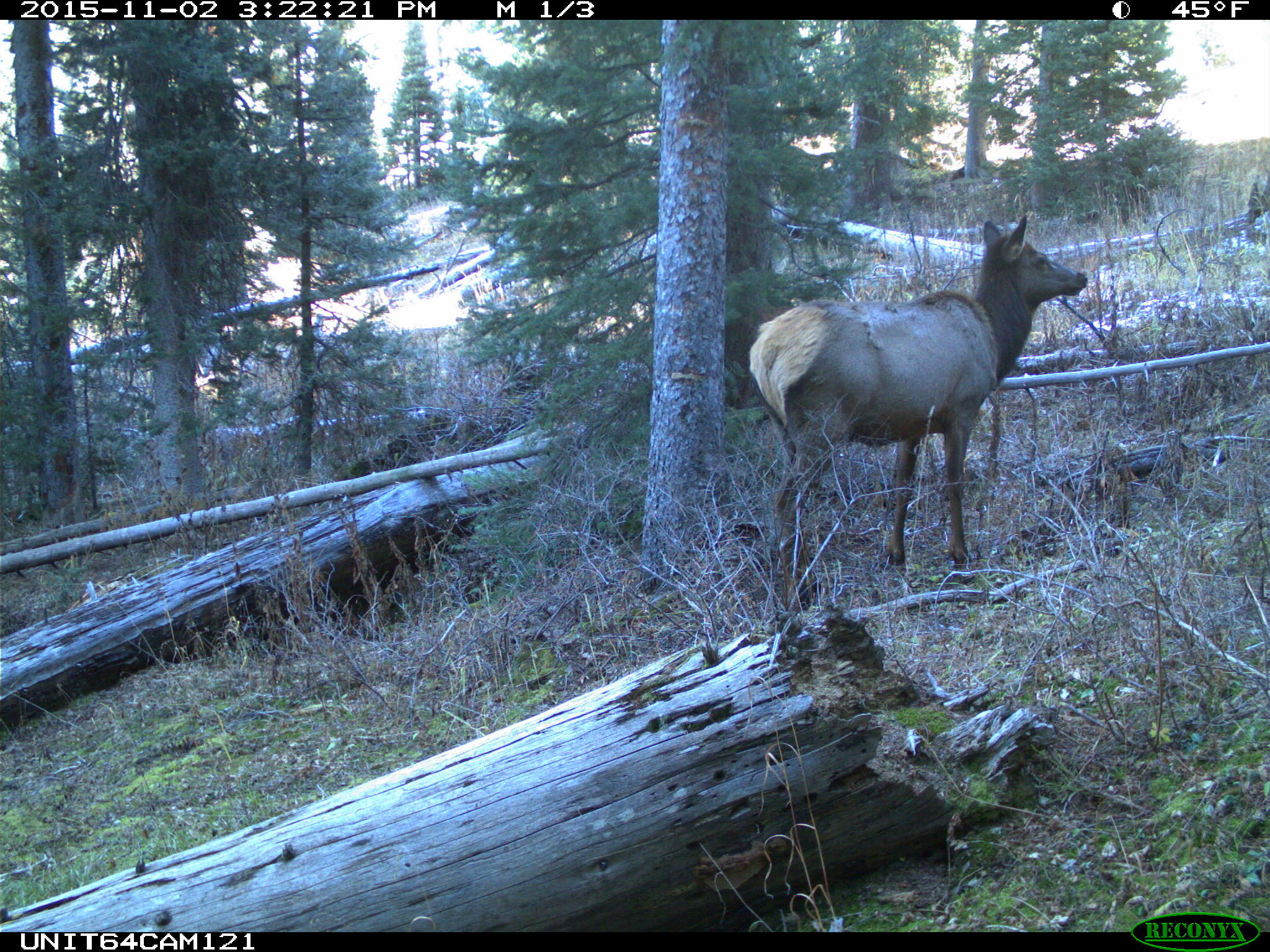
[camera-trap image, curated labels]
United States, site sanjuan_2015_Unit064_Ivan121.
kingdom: Animalia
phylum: Chordata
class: Mammalia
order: Artiodactyla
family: Cervidae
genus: Cervus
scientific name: Cervus elaphus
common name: red deer